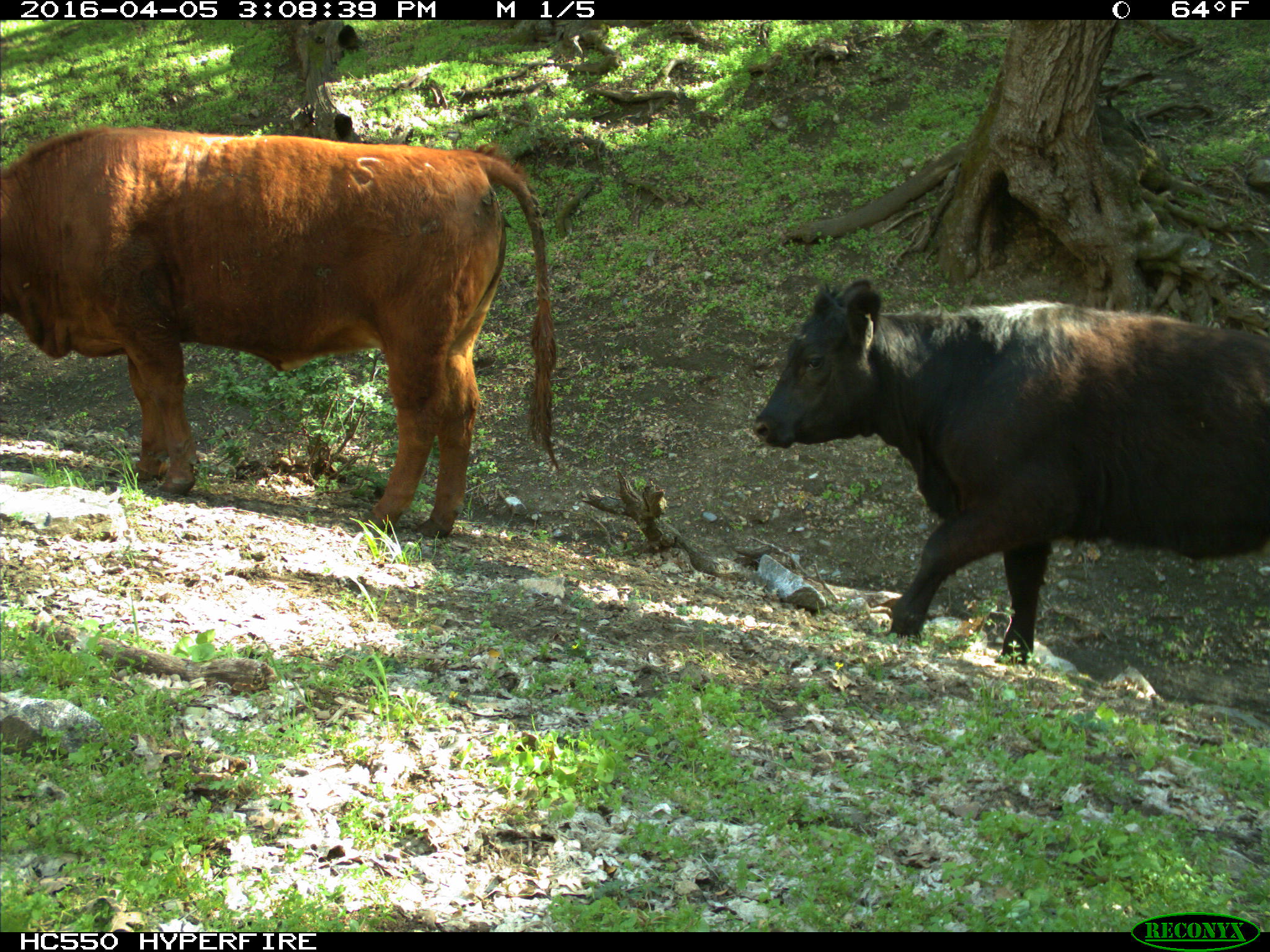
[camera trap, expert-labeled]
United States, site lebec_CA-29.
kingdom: Animalia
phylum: Chordata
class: Mammalia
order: Artiodactyla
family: Bovidae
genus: Bos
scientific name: Bos taurus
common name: domestic cow